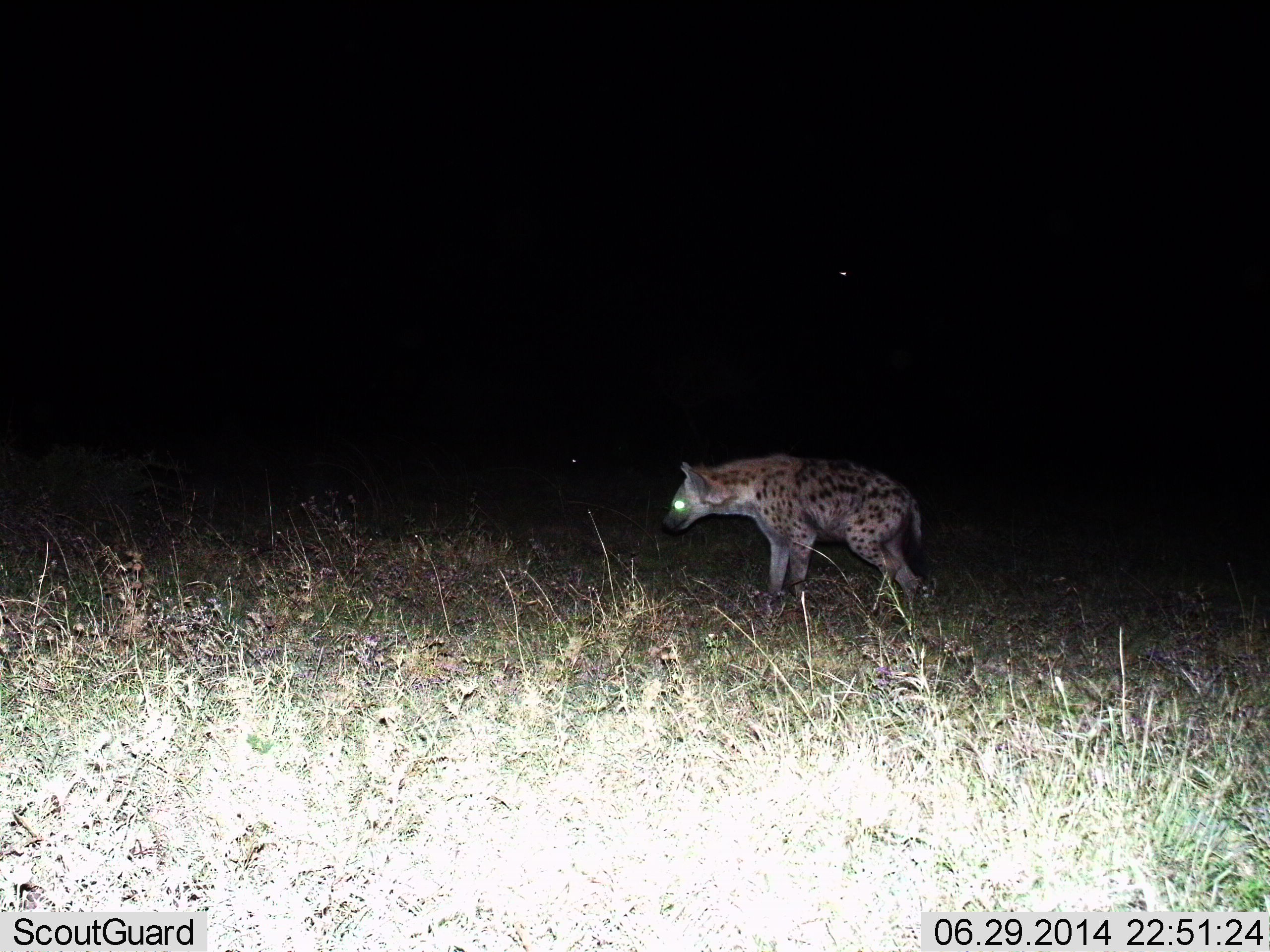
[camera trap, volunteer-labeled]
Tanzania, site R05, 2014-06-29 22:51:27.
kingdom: Animalia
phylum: Chordata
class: Mammalia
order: Carnivora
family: Hyaenidae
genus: Crocuta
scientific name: Crocuta crocuta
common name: spotted hyena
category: hyenaspotted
Hyenaspotted (spotted hyena) (Crocuta crocuta), count 1. Behavior (volunteer vote fractions): standing 60%, resting 0%, moving 40%, interacting 0%. Young present (vote fraction): 0%. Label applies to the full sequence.